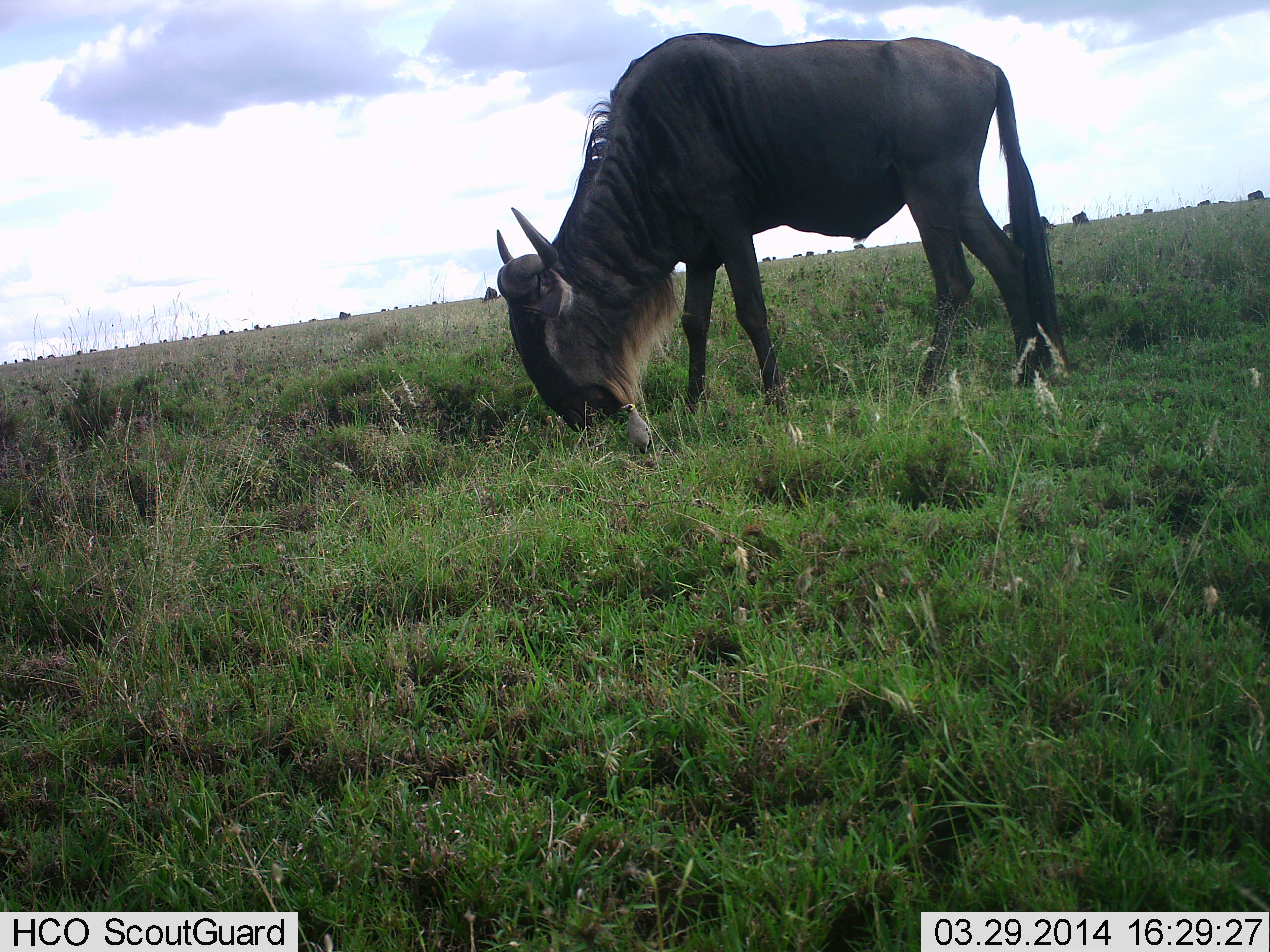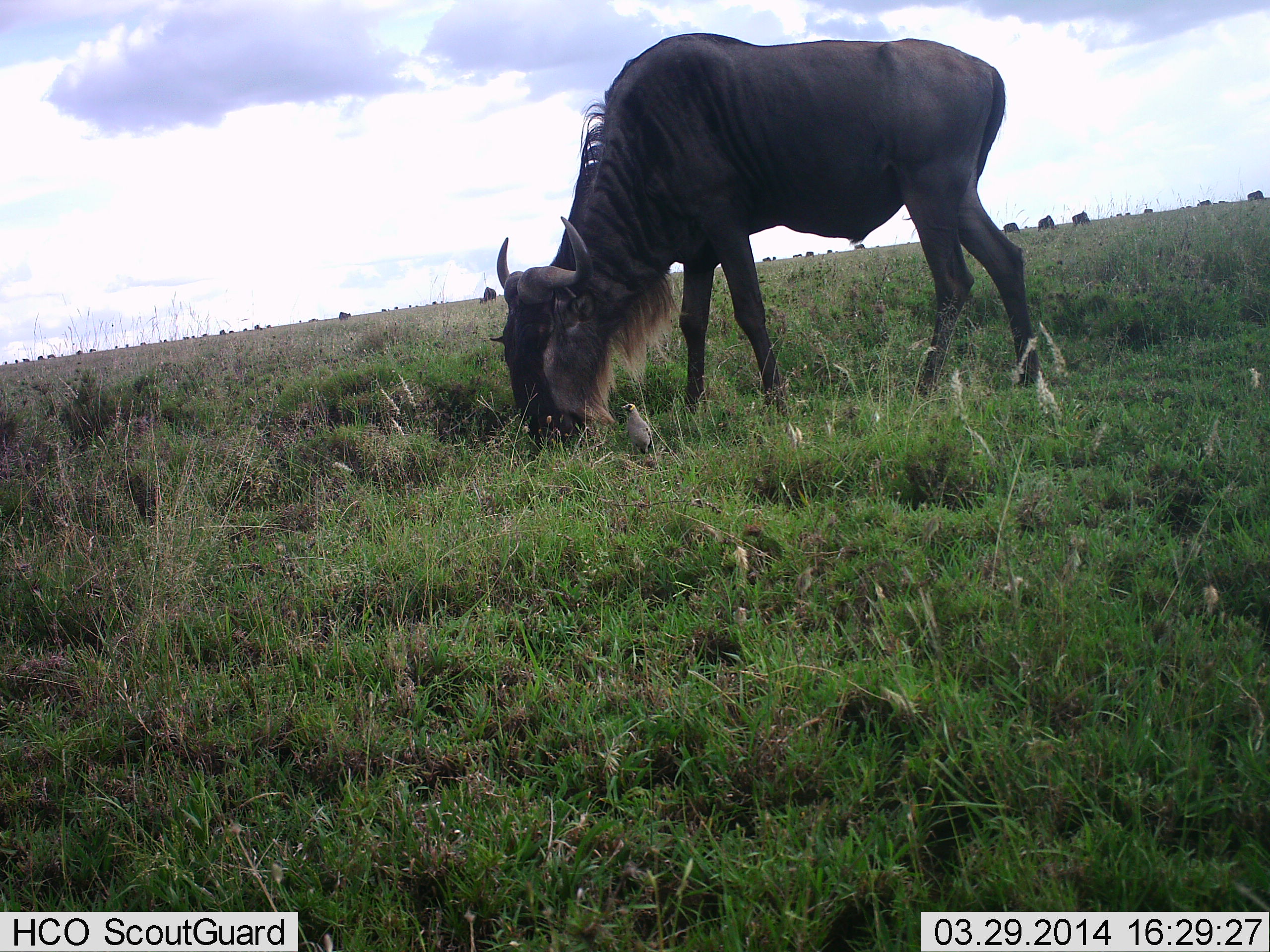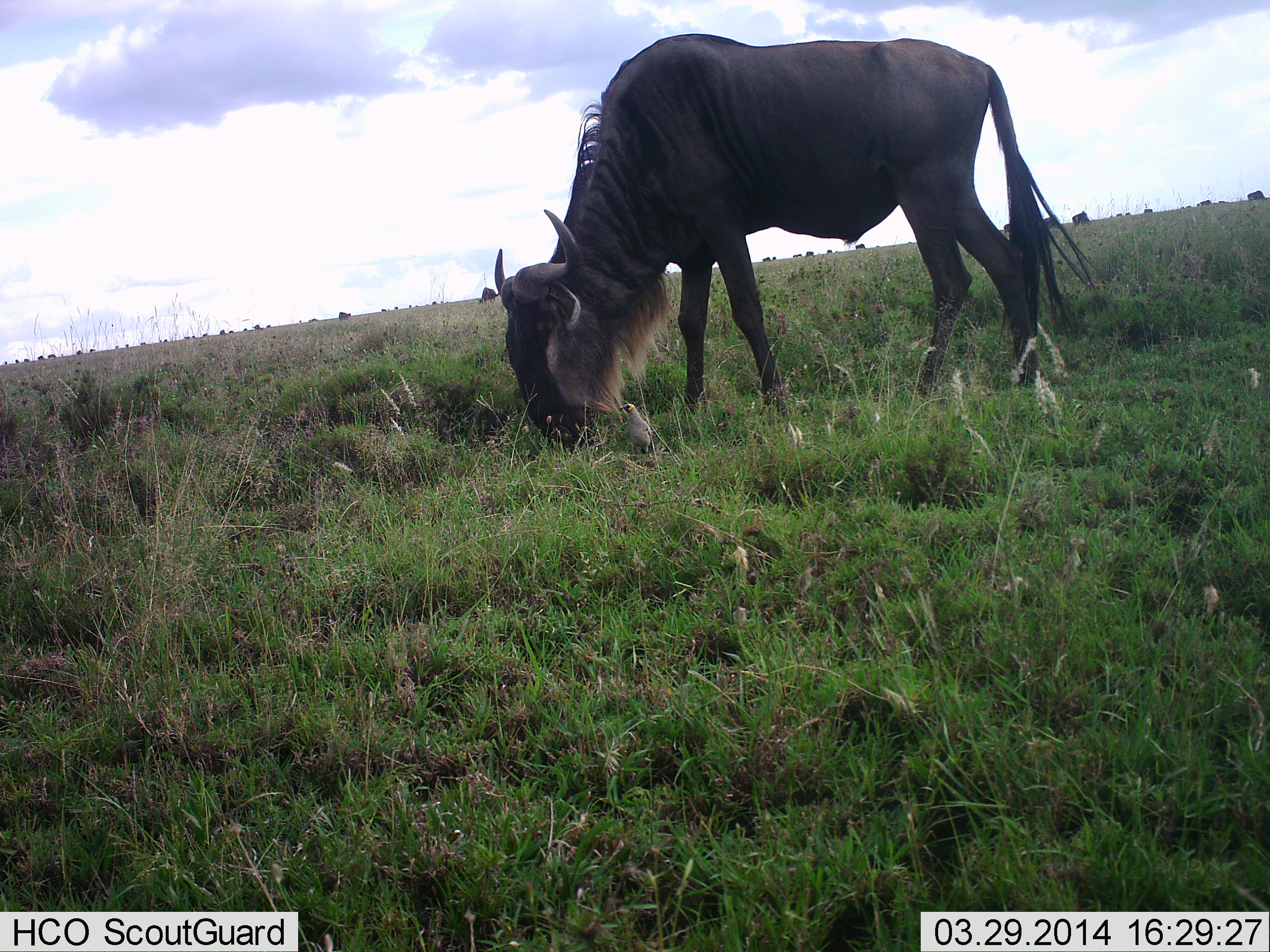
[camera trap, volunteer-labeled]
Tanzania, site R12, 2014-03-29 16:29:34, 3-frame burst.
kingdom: Animalia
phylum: Chordata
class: Mammalia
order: Artiodactyla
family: Bovidae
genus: Connochaetes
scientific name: Connochaetes taurinus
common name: blue wildebeest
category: wildebeest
Wildebeest (blue wildebeest) (Connochaetes taurinus), count 1. Behavior (volunteer vote fractions): standing 38%, resting 0%, moving 0%, interacting 0%. Young present (vote fraction): 0%. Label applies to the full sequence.